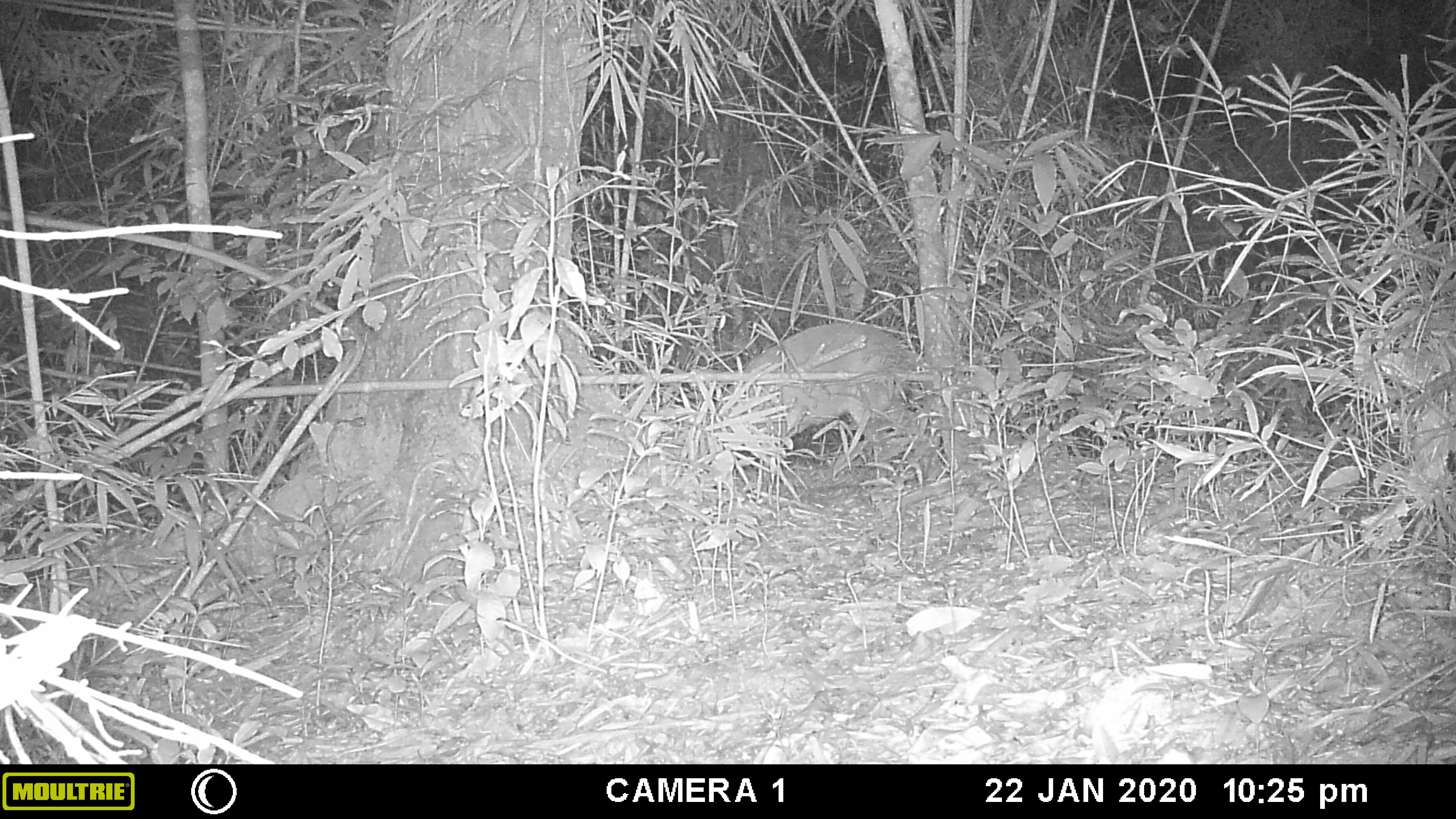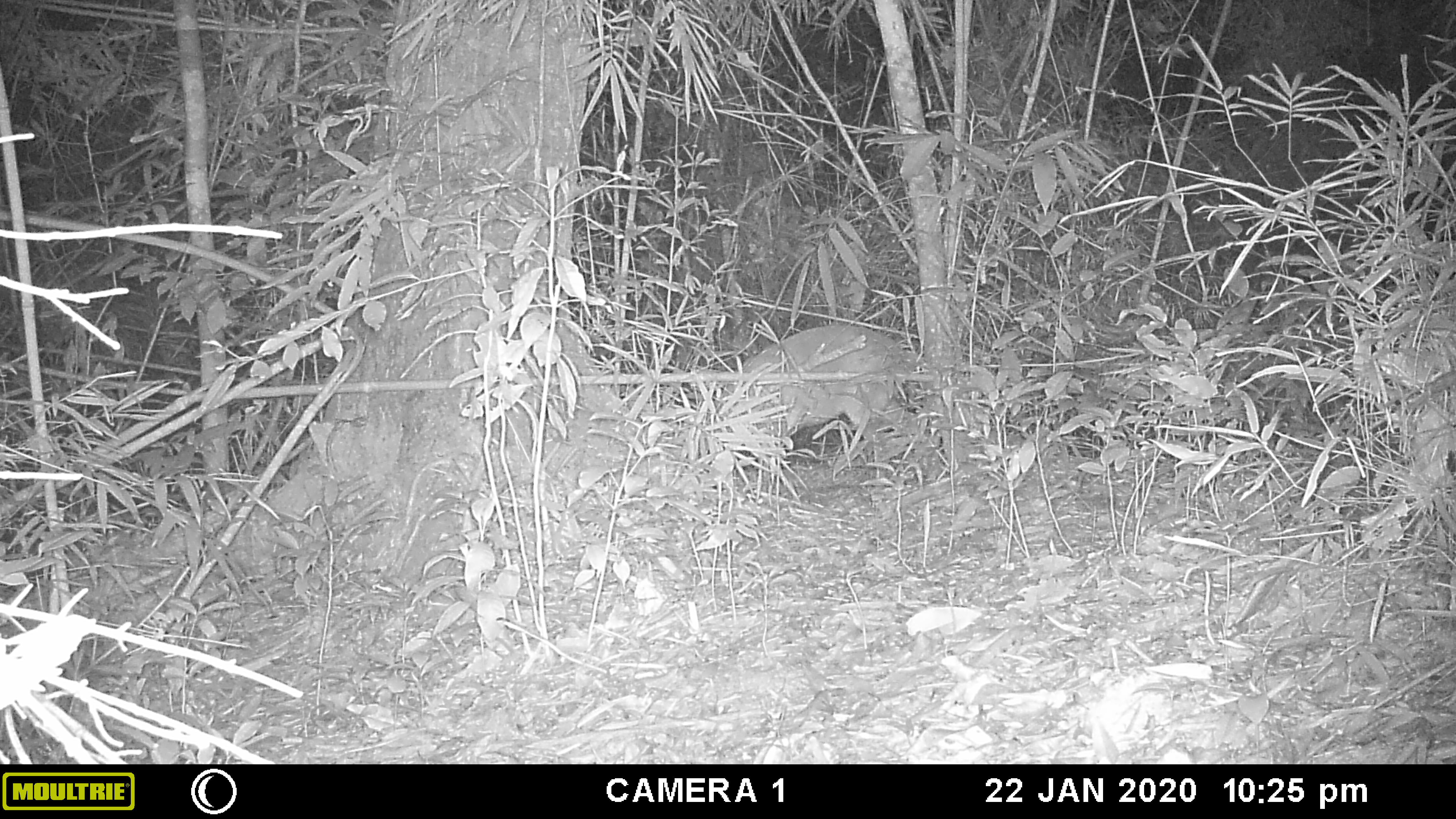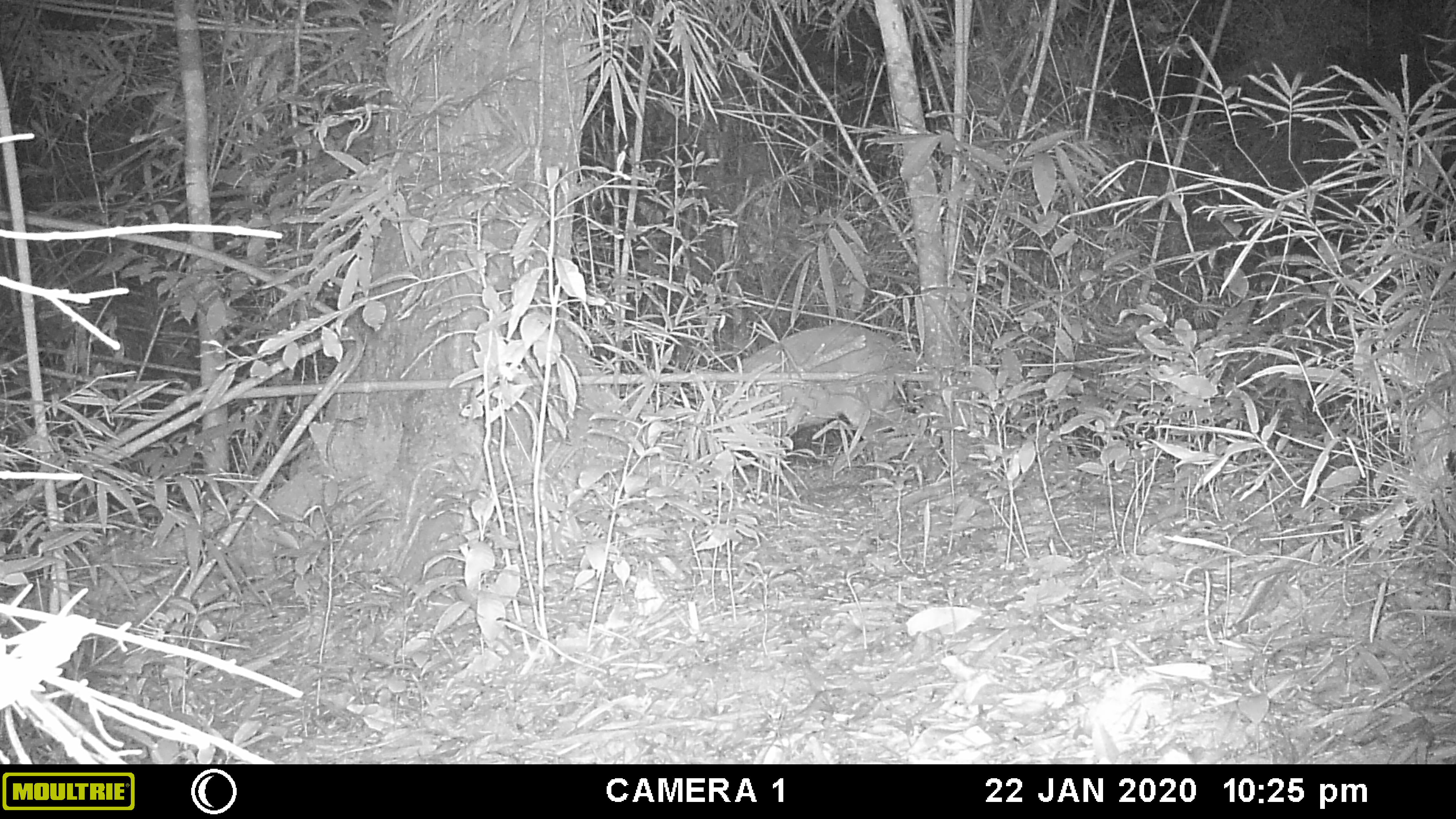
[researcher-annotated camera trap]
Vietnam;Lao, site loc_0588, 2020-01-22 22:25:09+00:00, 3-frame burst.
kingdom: Animalia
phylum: Chordata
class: Mammalia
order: Artiodactyla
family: Cervidae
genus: Muntiacus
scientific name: Muntiacus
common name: muntjacs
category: unidentified muntjac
Unidentified muntjac (muntjacs) (Muntiacus). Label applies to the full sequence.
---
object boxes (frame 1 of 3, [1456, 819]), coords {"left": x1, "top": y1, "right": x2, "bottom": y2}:
unidentified muntjac: {"left": 710, "top": 322, "right": 924, "bottom": 464}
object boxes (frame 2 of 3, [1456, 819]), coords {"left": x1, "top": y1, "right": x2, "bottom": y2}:
unidentified muntjac: {"left": 705, "top": 326, "right": 929, "bottom": 466}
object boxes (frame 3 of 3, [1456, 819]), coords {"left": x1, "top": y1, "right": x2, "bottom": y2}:
unidentified muntjac: {"left": 688, "top": 325, "right": 922, "bottom": 474}